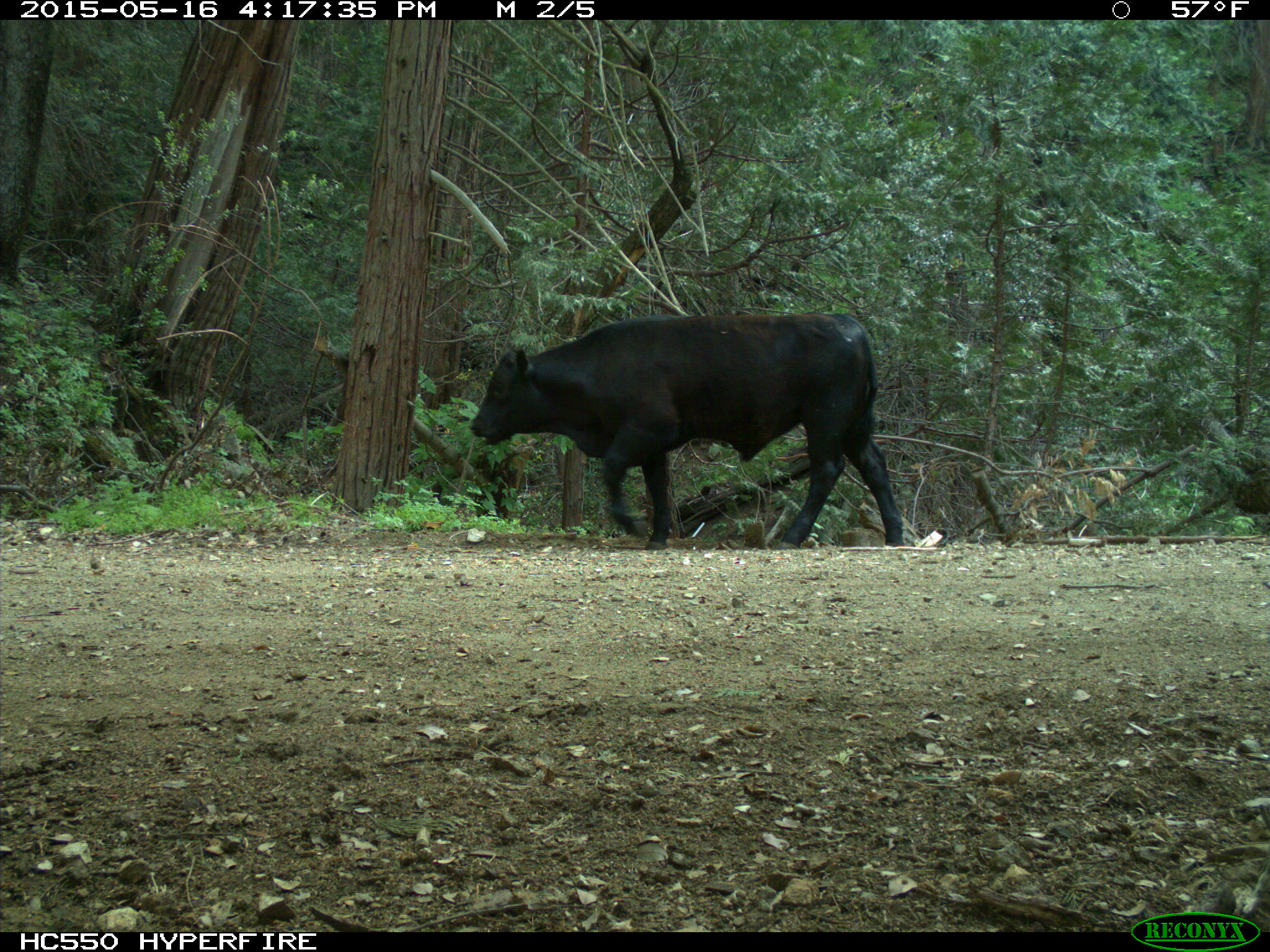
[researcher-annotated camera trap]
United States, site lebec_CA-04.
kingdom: Animalia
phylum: Chordata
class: Mammalia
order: Artiodactyla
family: Bovidae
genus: Bos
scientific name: Bos taurus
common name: domestic cow